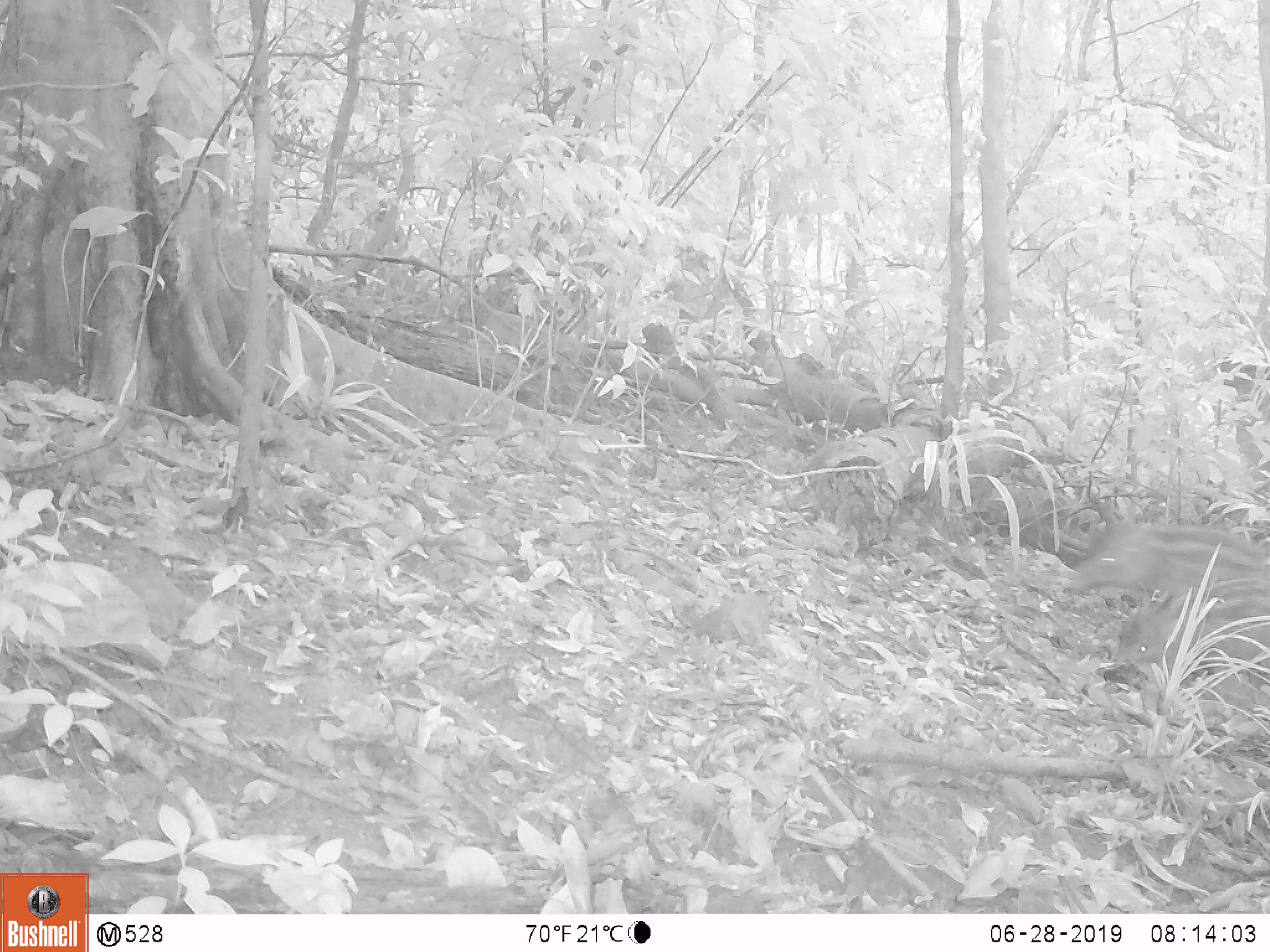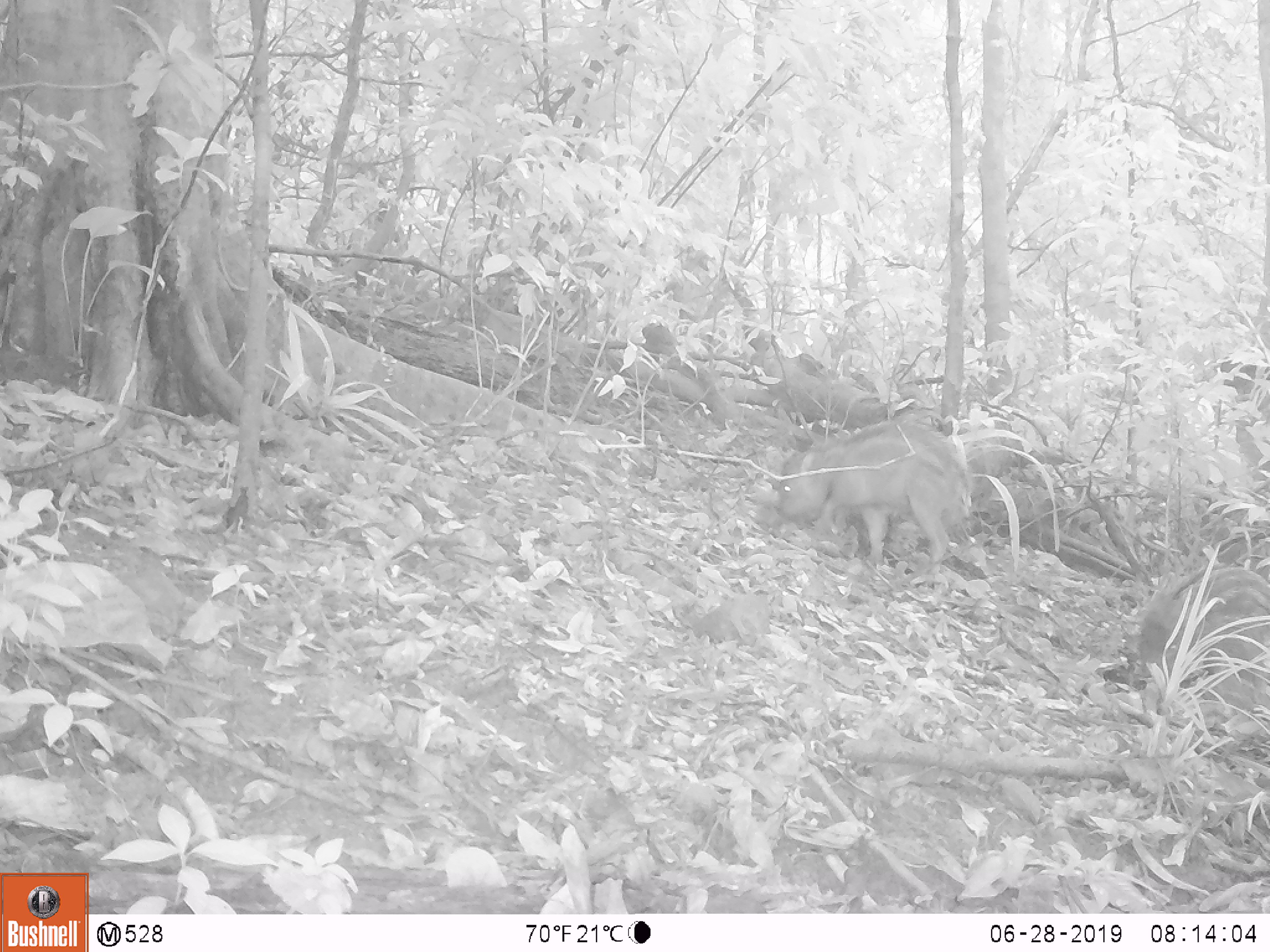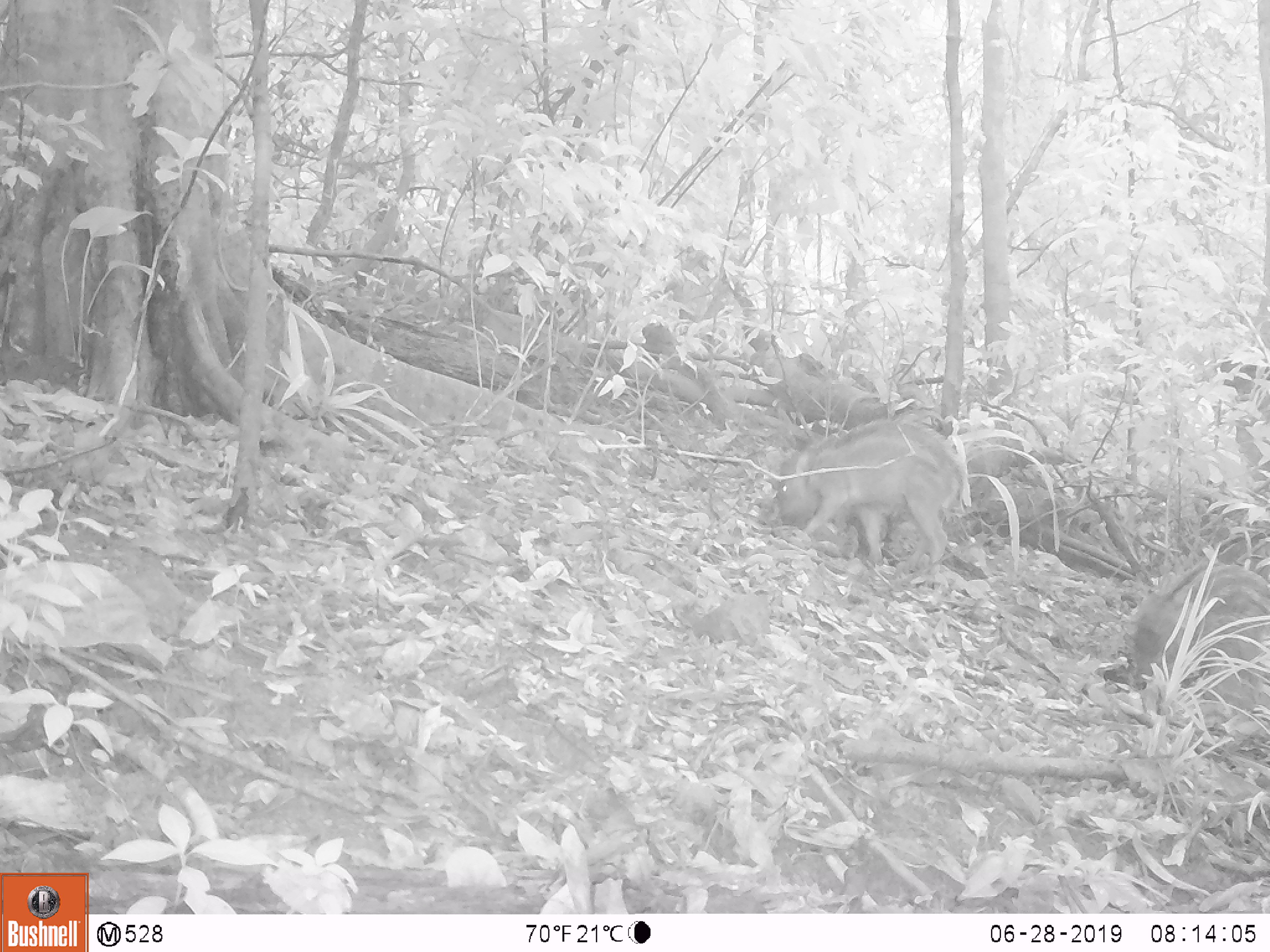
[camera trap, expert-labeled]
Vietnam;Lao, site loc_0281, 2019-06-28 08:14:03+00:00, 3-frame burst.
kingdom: Animalia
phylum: Chordata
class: Mammalia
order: Artiodactyla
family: Suidae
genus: Sus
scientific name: Sus scrofa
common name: eurasian wild pig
Eurasian wild pig (Sus scrofa). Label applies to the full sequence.